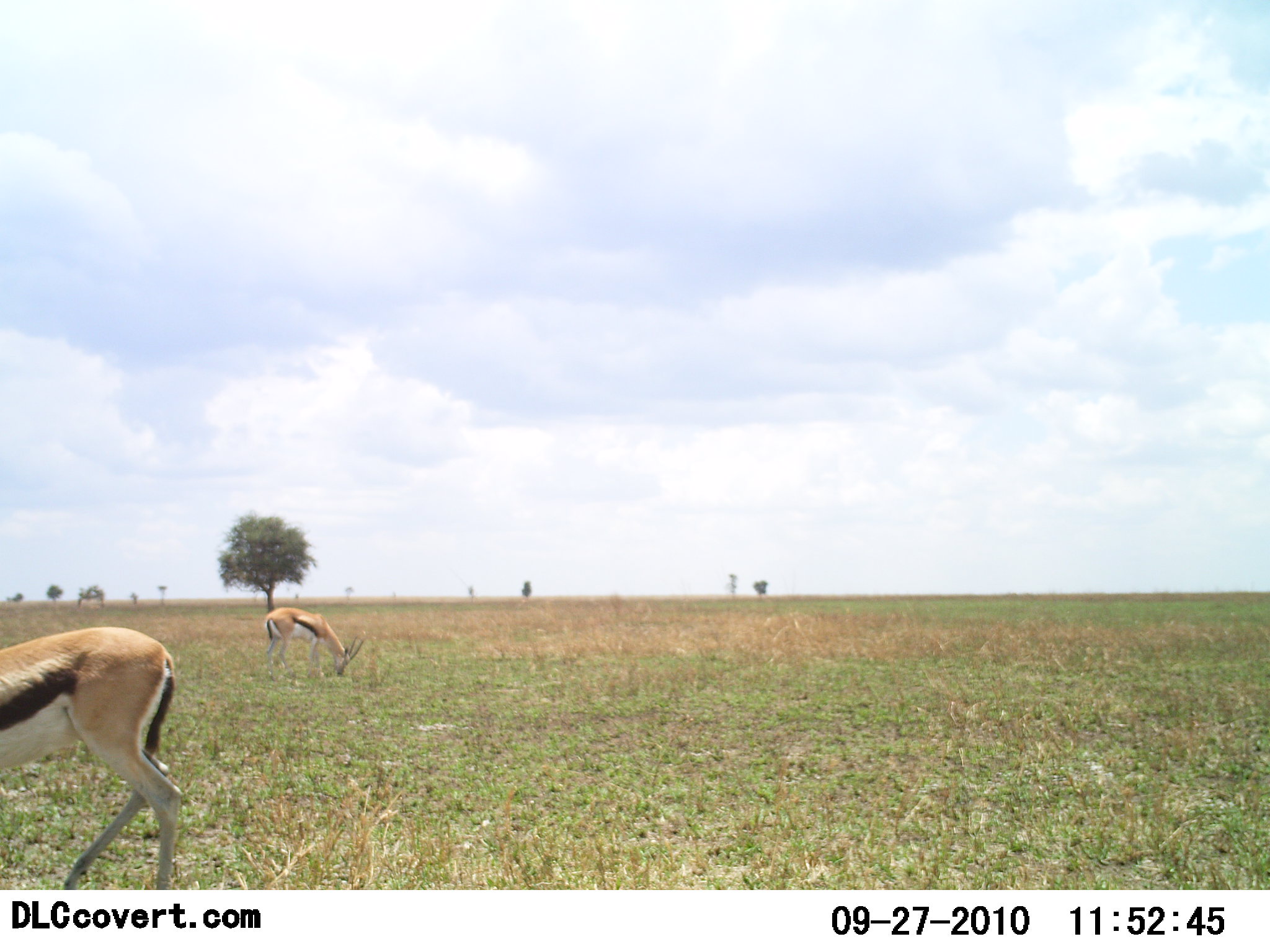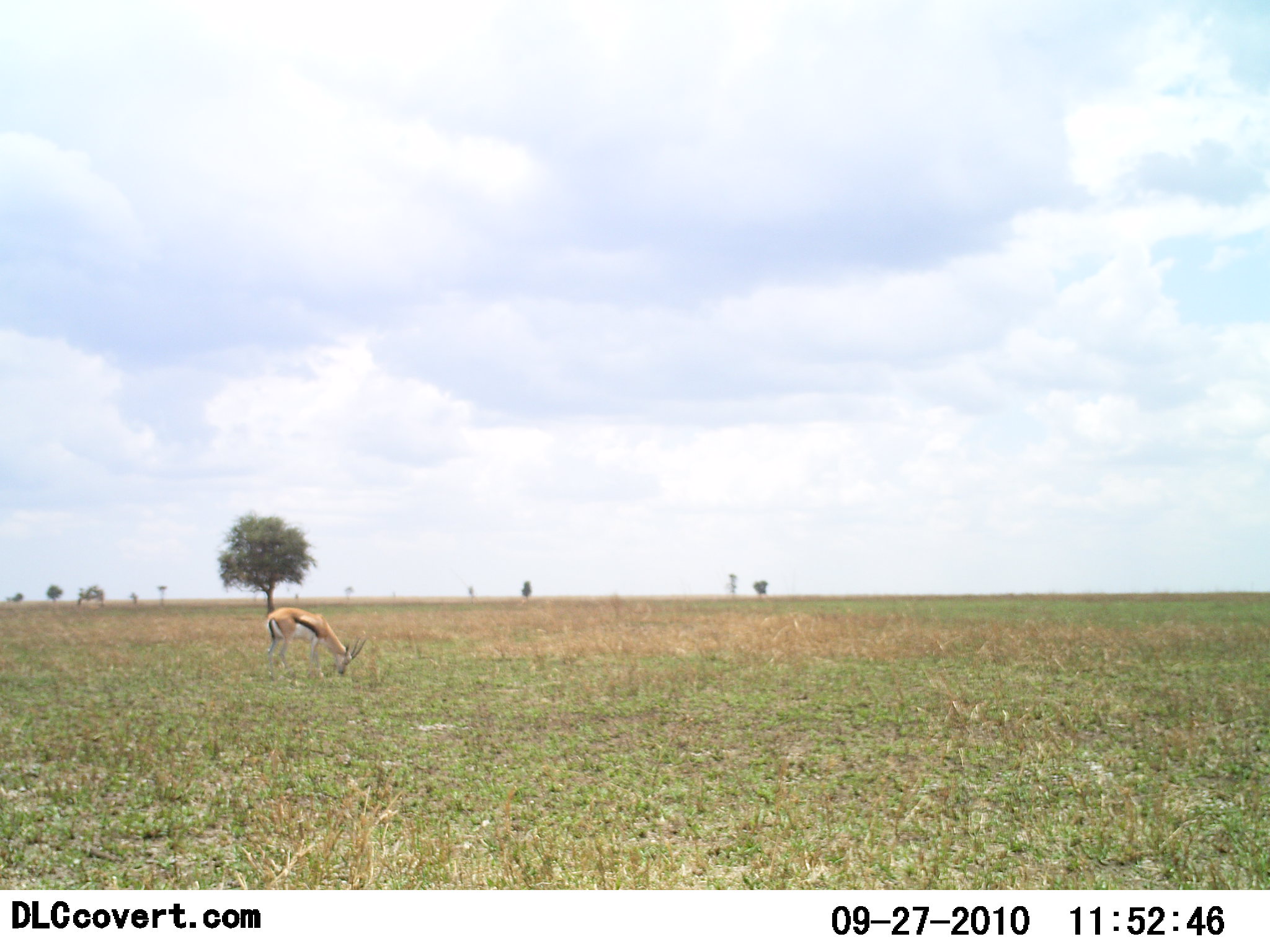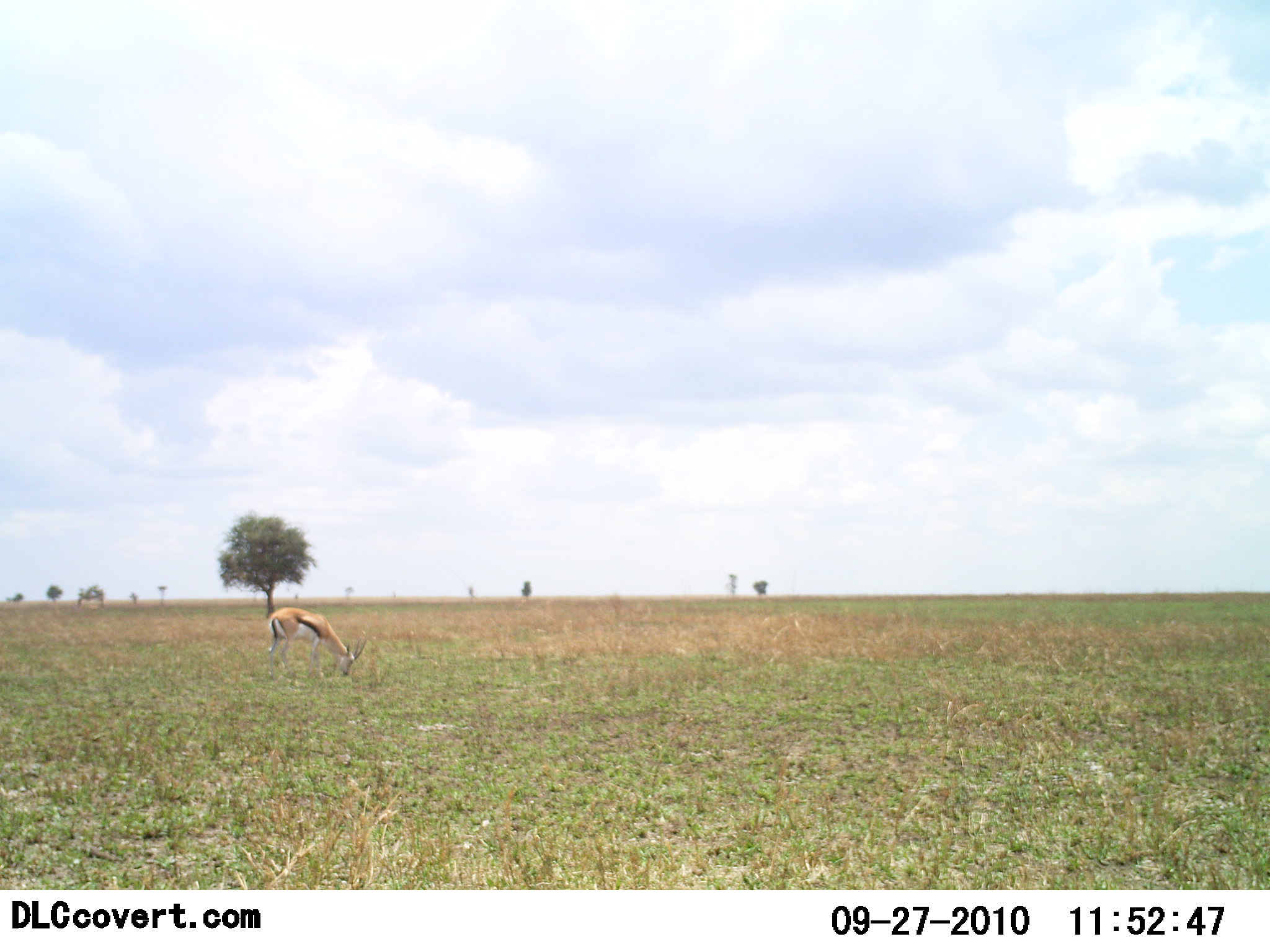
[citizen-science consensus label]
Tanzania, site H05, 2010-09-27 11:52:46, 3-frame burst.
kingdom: Animalia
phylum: Chordata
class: Mammalia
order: Artiodactyla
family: Bovidae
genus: Eudorcas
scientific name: Eudorcas thomsonii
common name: thomson's gazelle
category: gazellethomsons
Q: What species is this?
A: Gazellethomsons (thomson's gazelle) (Eudorcas thomsonii).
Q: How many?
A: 2.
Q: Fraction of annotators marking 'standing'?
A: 39%.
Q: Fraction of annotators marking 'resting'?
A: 0%.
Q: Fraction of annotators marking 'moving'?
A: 72%.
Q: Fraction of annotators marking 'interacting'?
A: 0%.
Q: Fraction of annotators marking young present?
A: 0%.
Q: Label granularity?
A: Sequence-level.